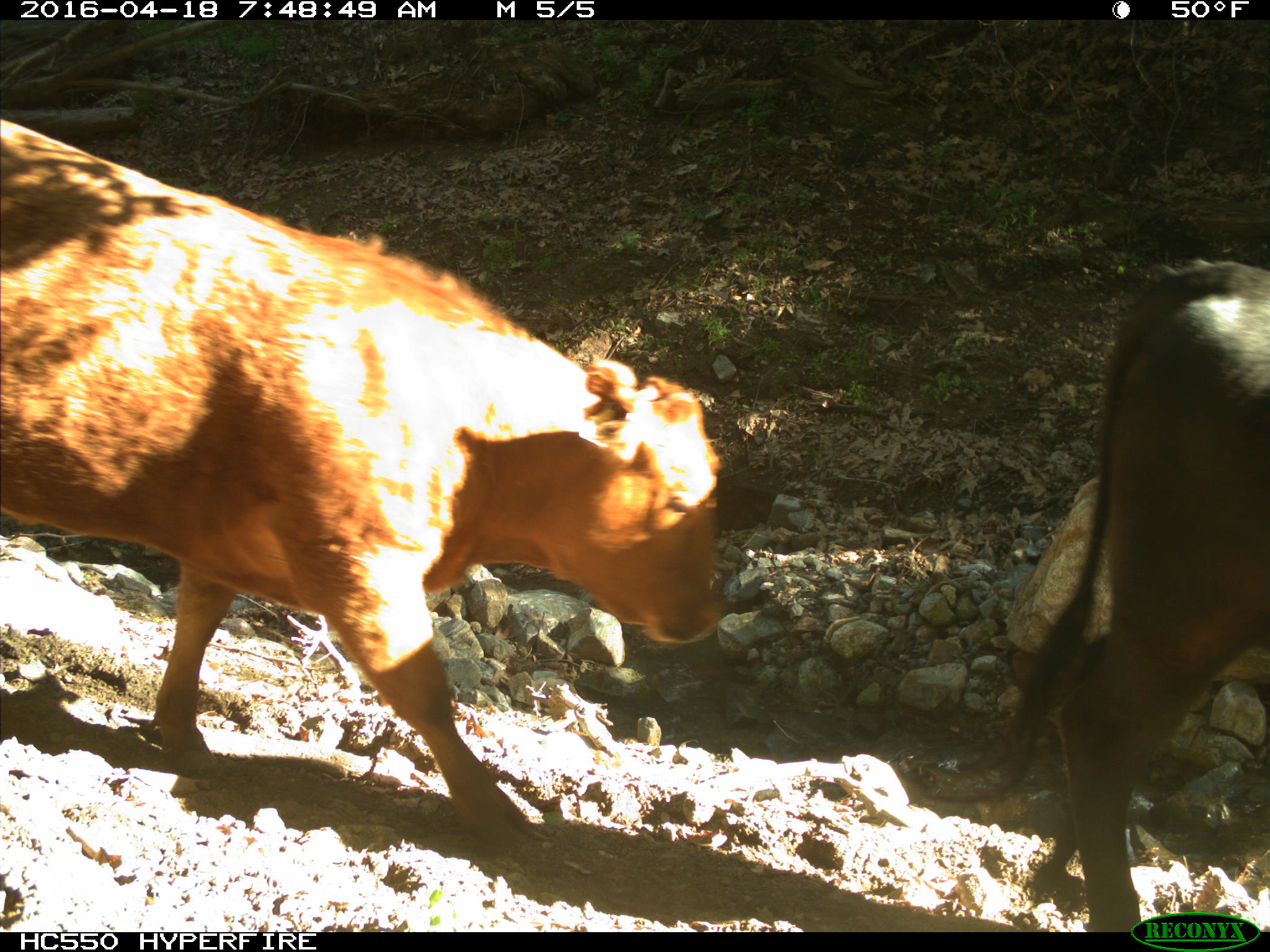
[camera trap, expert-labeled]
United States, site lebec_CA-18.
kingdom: Animalia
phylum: Chordata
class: Mammalia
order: Artiodactyla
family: Bovidae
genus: Bos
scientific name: Bos taurus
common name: domestic cow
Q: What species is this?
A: Bos taurus (domestic cow).